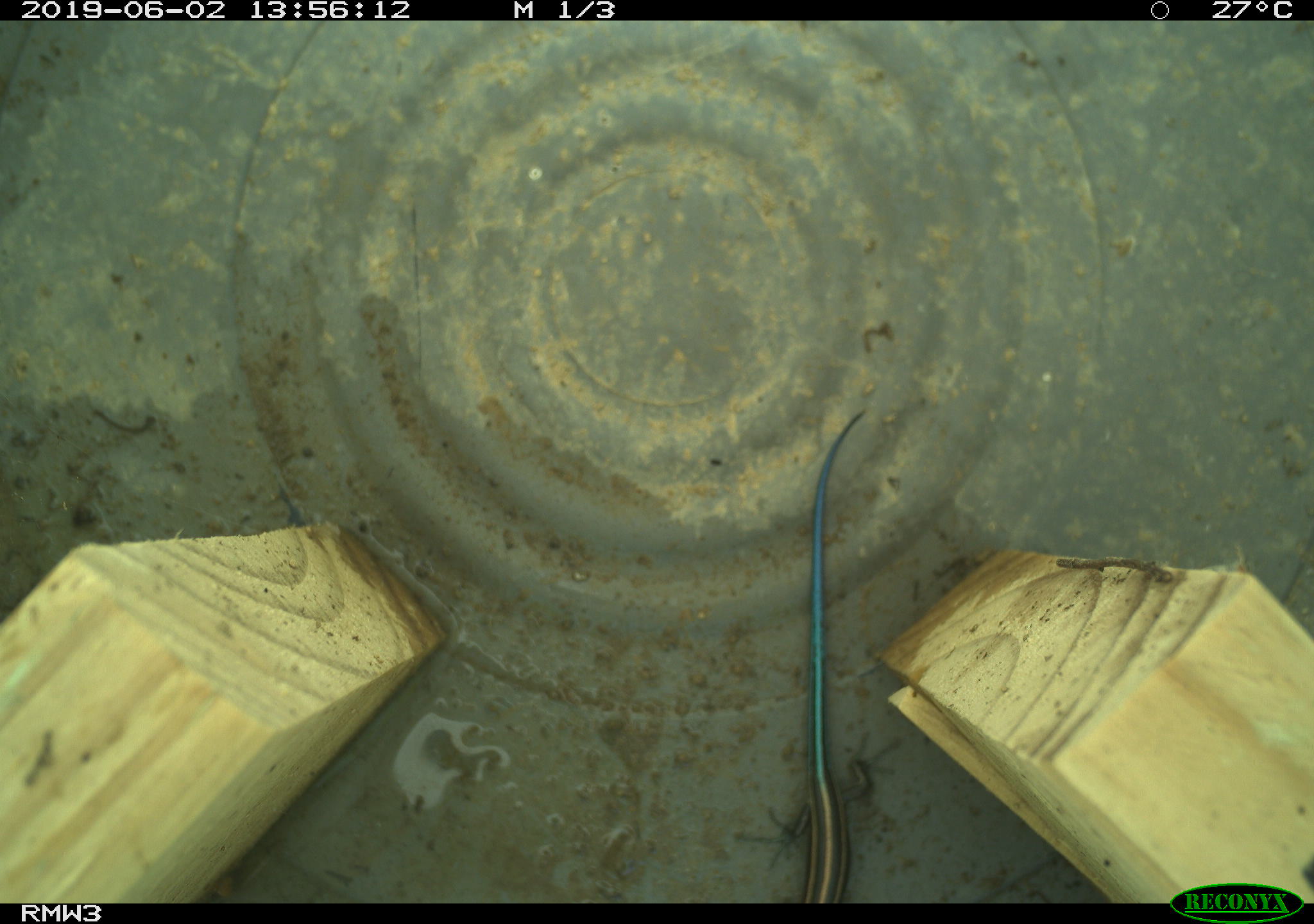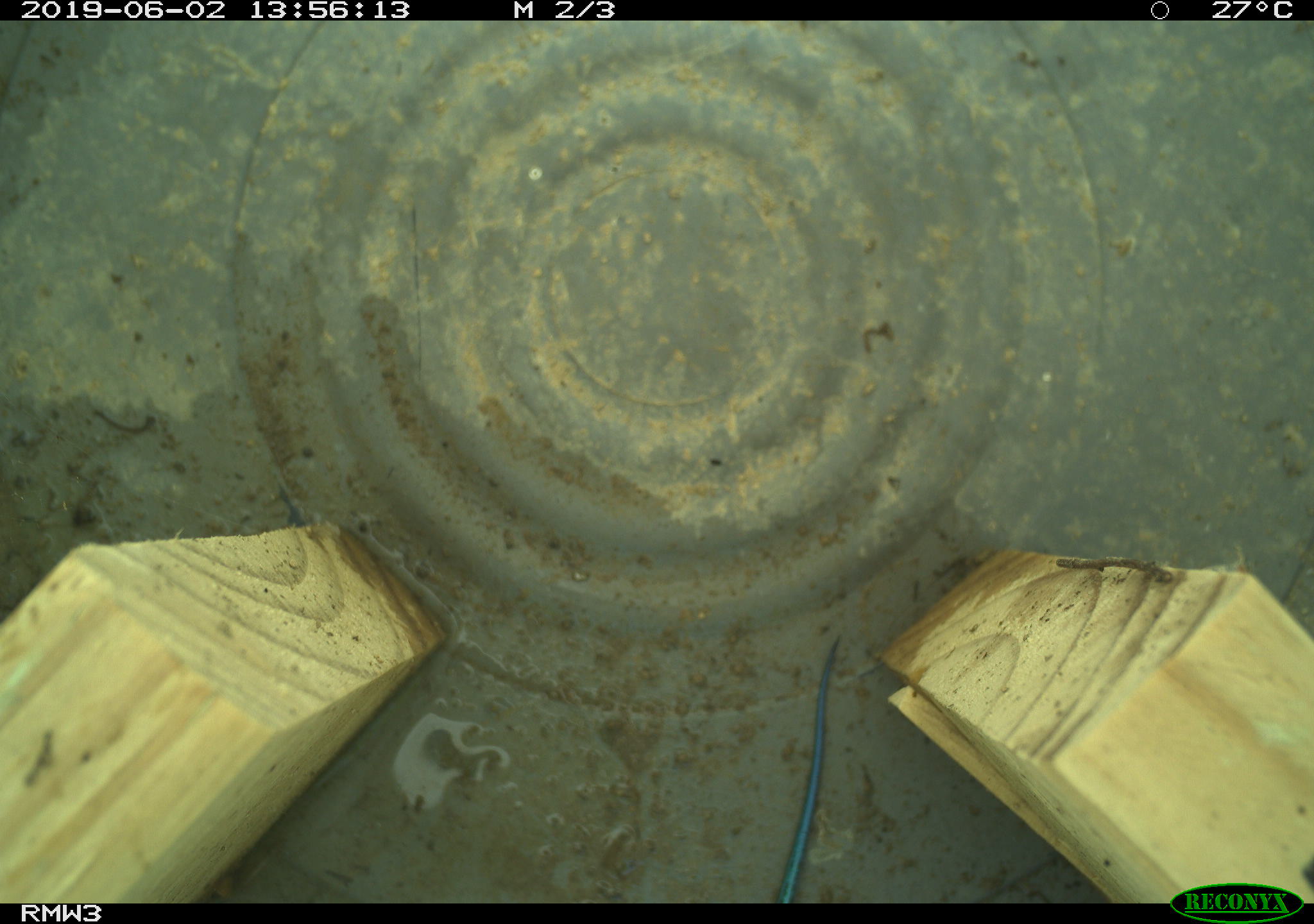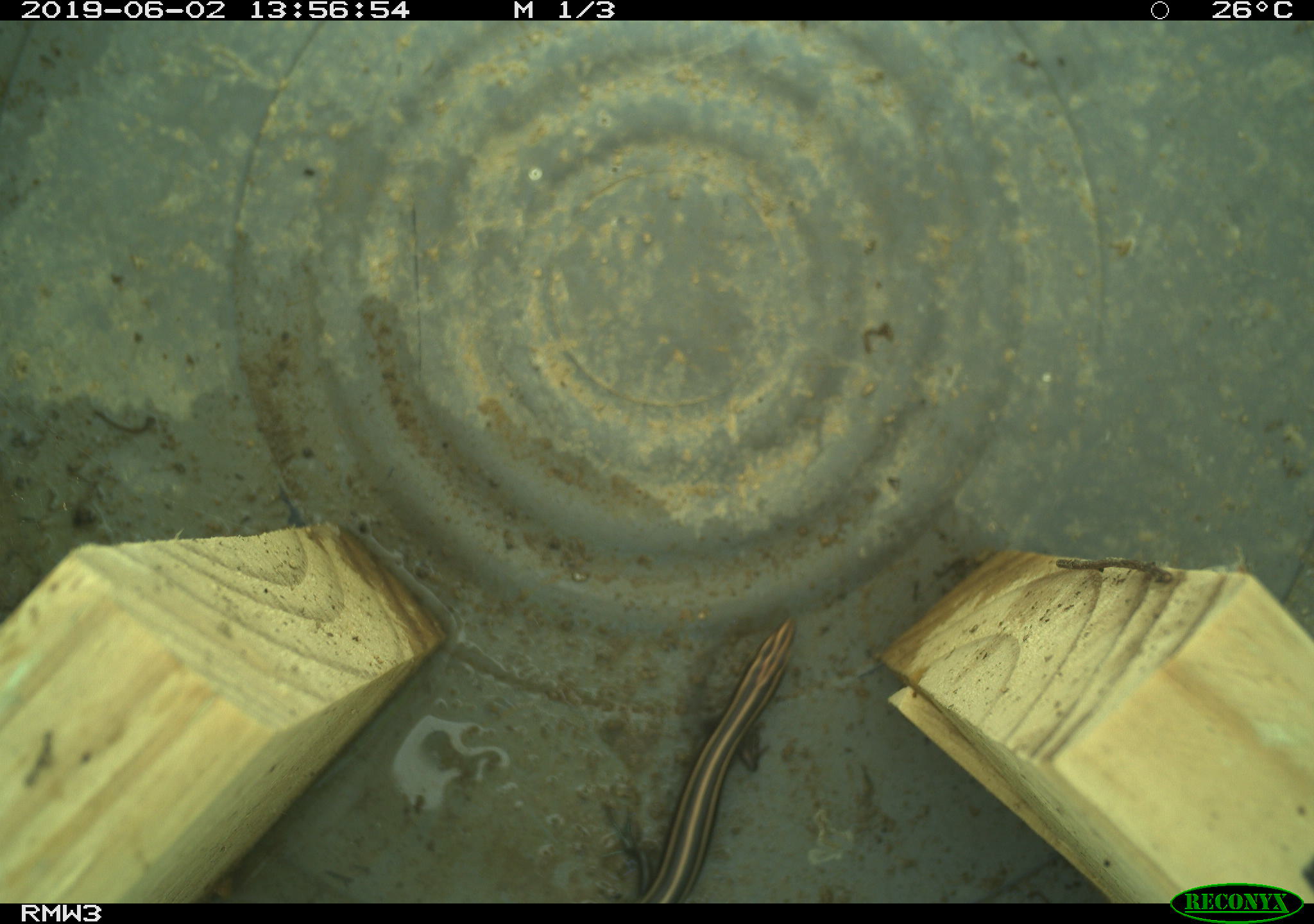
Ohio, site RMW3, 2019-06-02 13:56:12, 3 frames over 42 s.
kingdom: Animalia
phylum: Chordata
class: Reptilia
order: Squamata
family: Scincidae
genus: Plestiodon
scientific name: Plestiodon fasciatus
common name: common five-lined skink